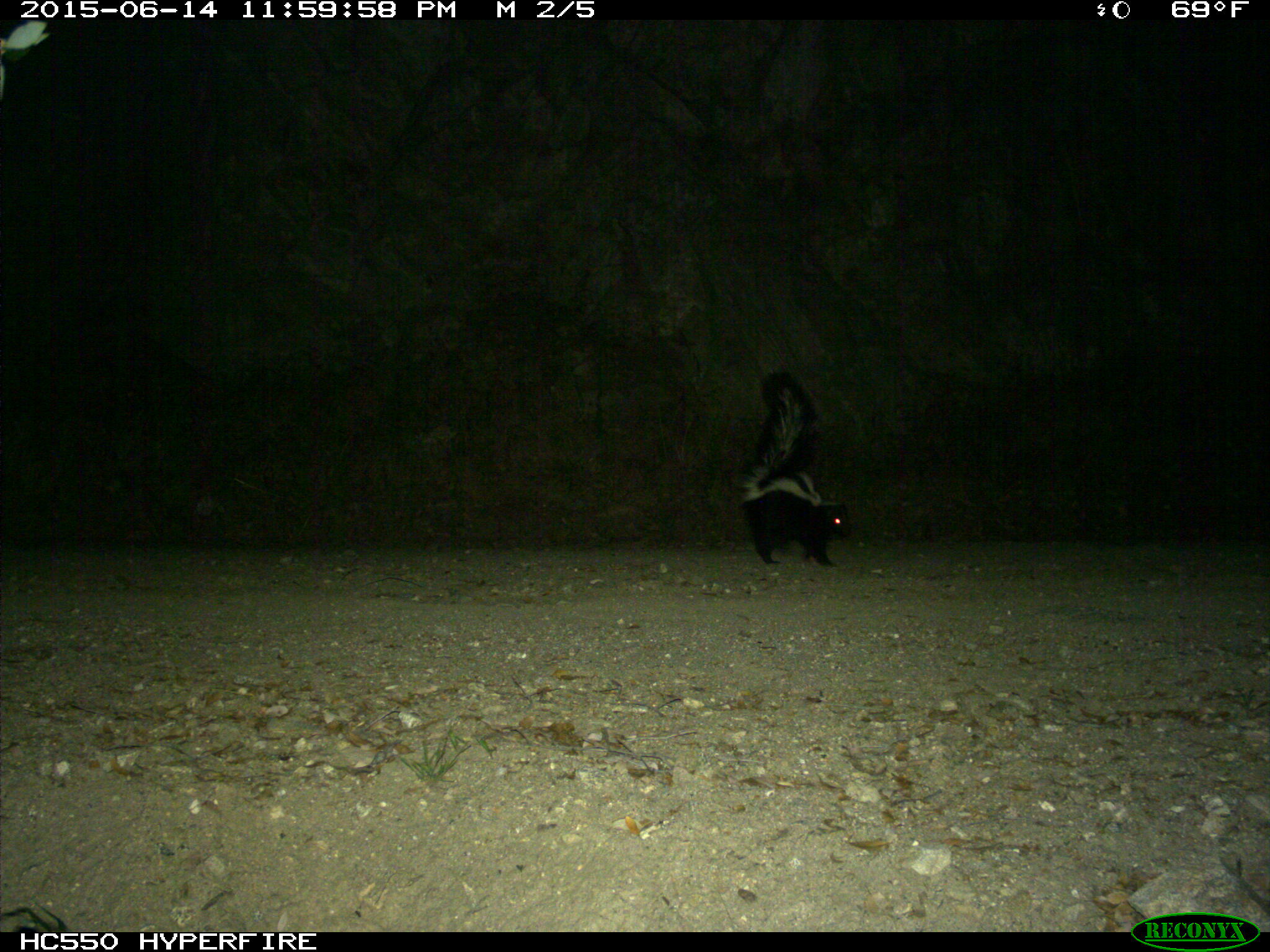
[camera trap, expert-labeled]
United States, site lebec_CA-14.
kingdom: Animalia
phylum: Chordata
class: Mammalia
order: Carnivora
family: Mephitidae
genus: Mephitis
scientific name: Mephitis mephitis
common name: striped skunk